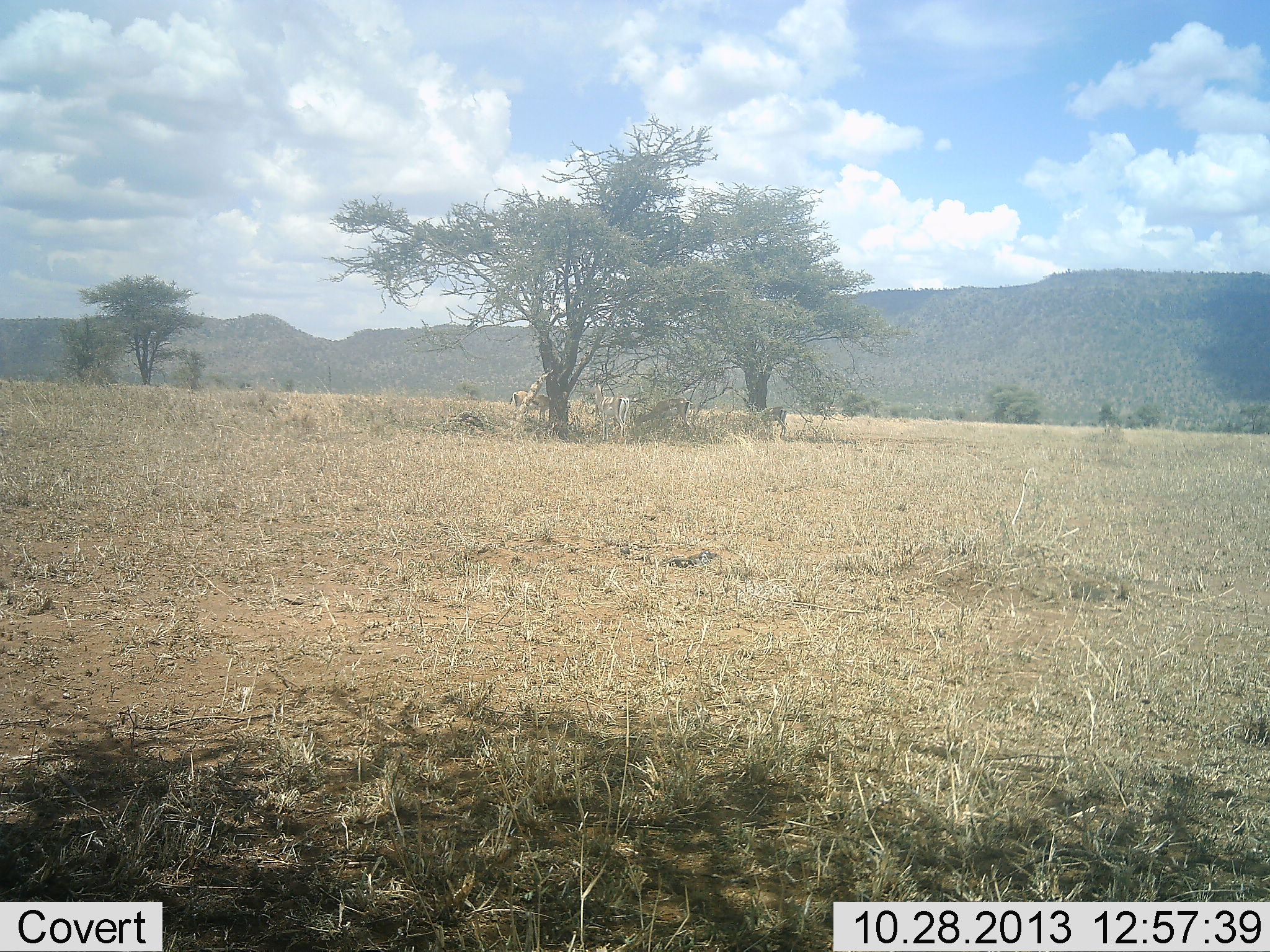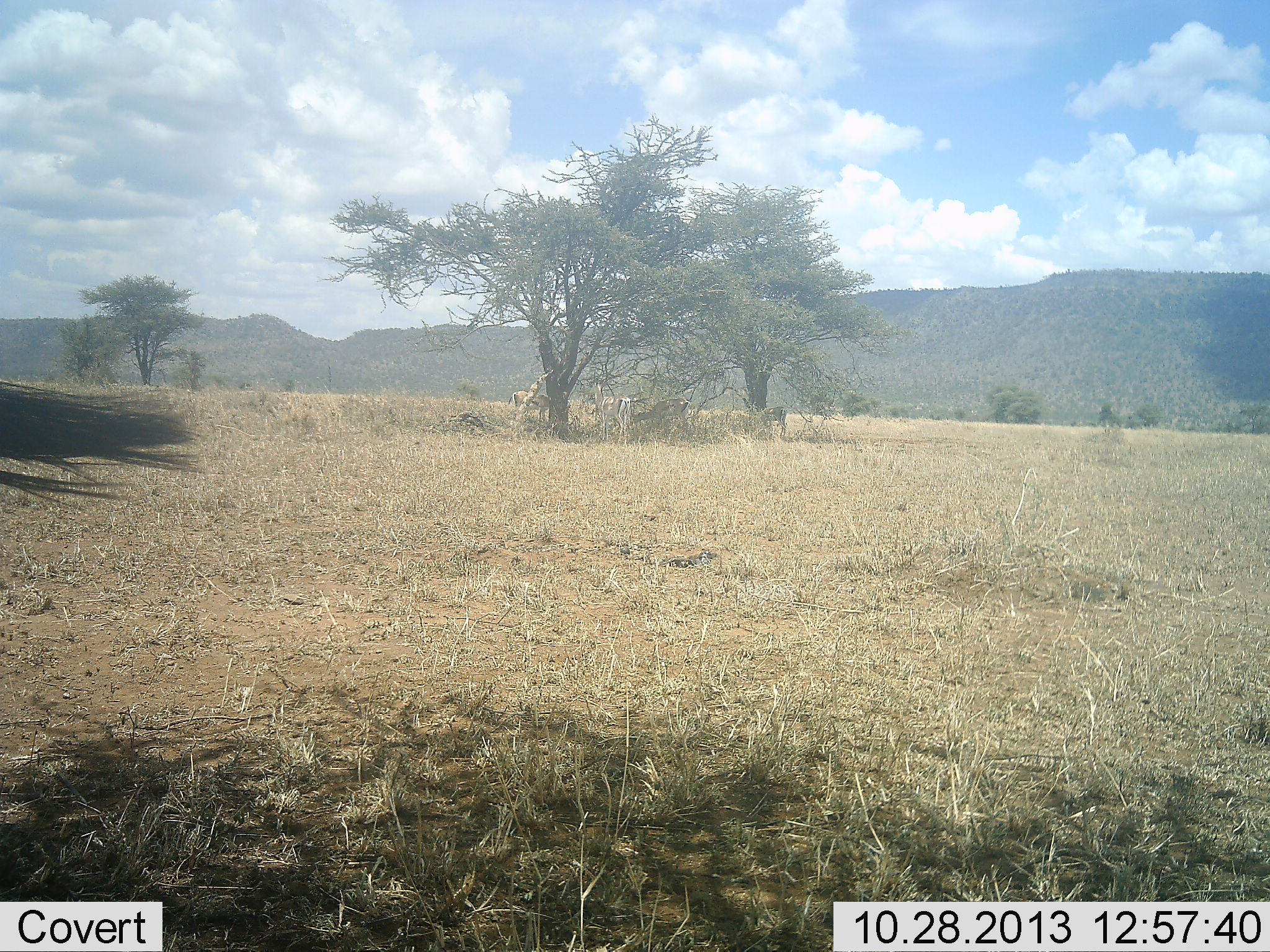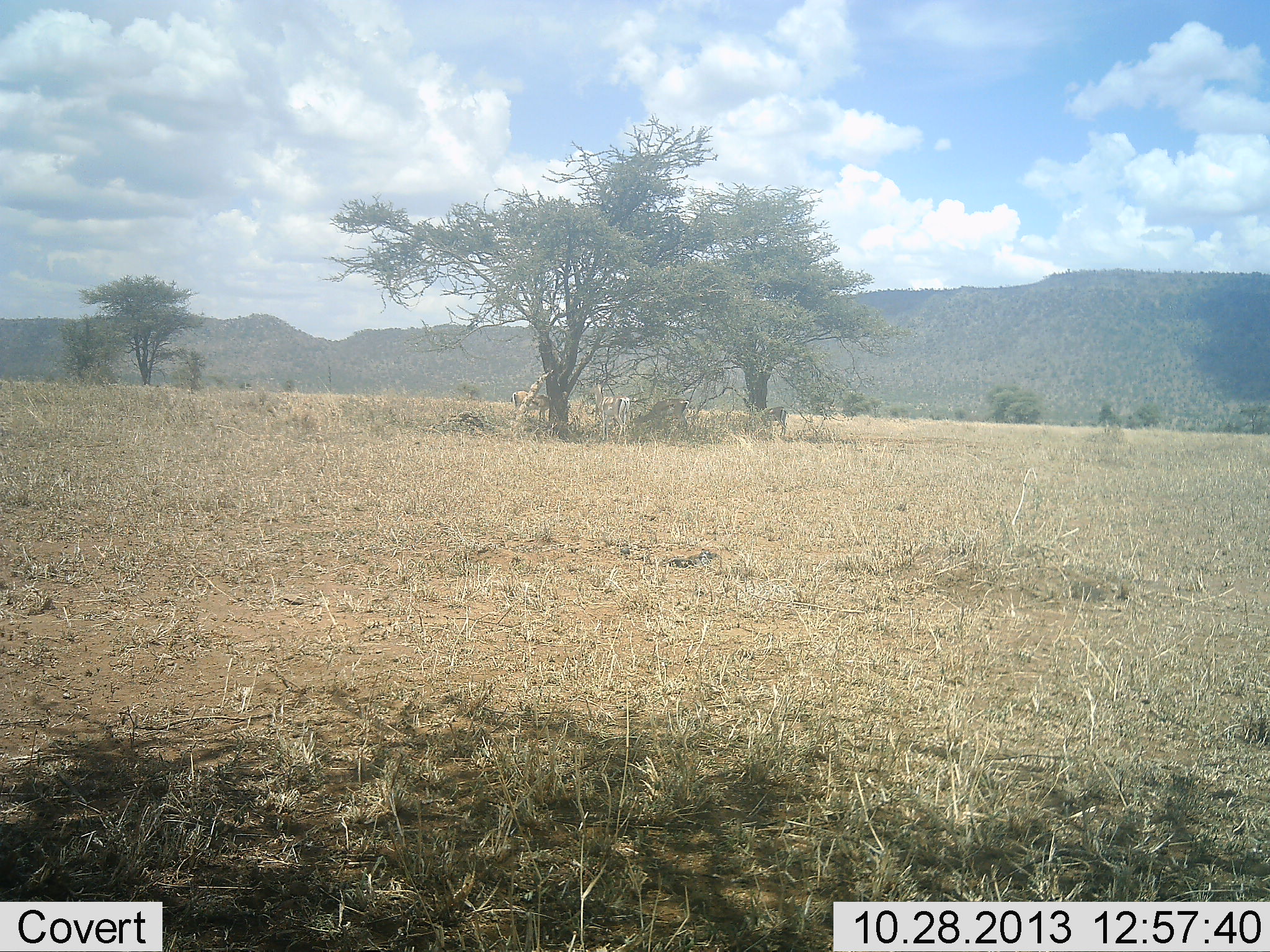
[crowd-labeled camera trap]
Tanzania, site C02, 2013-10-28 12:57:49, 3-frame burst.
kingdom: Animalia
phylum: Chordata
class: Mammalia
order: Artiodactyla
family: Bovidae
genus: Connochaetes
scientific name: Connochaetes taurinus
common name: blue wildebeest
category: wildebeest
Wildebeest (blue wildebeest) (Connochaetes taurinus), count 1. Behavior (volunteer vote fractions): standing 38%, resting 0%, moving 62%, interacting 0%. Young present (vote fraction): 0%. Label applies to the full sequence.